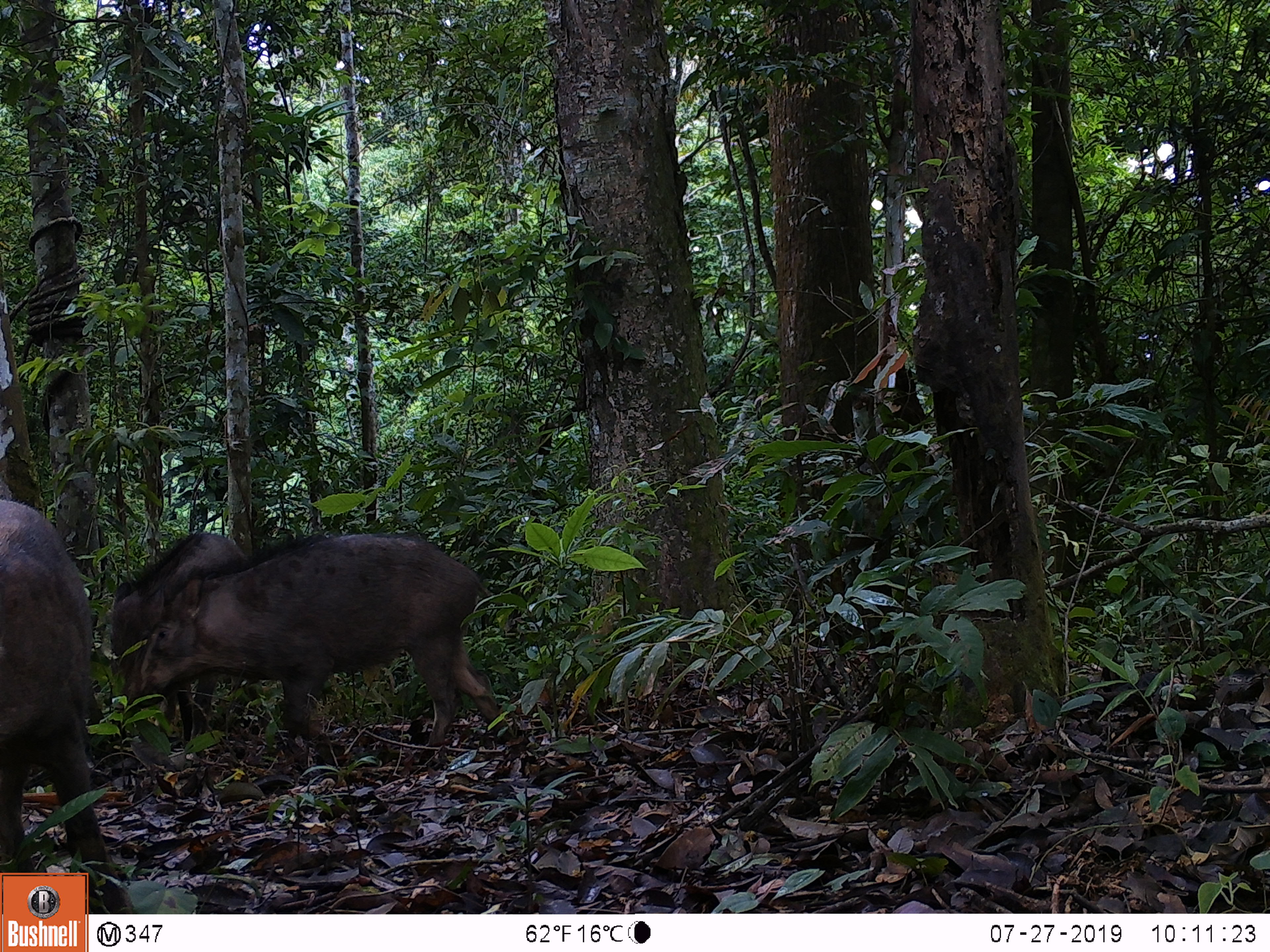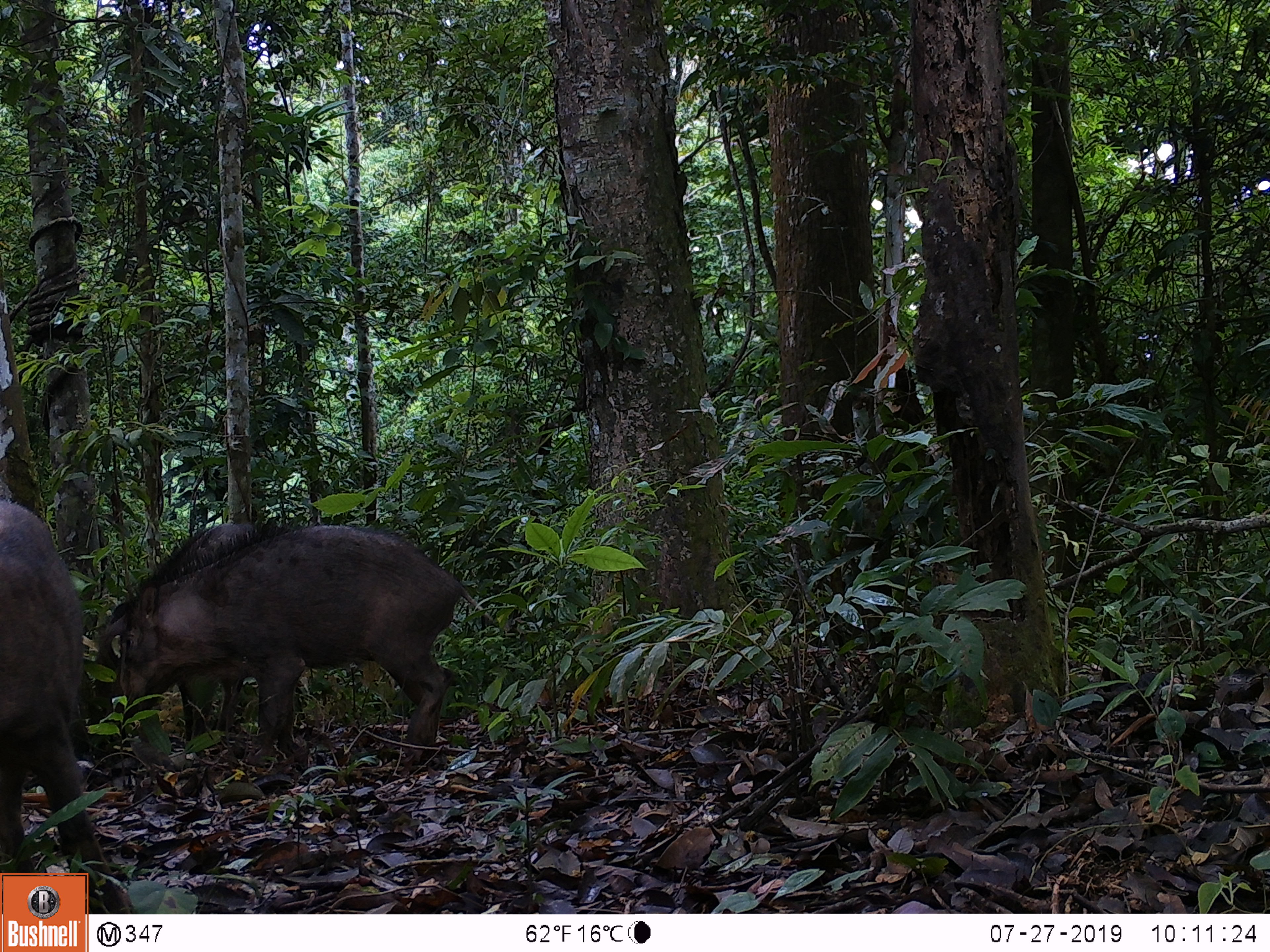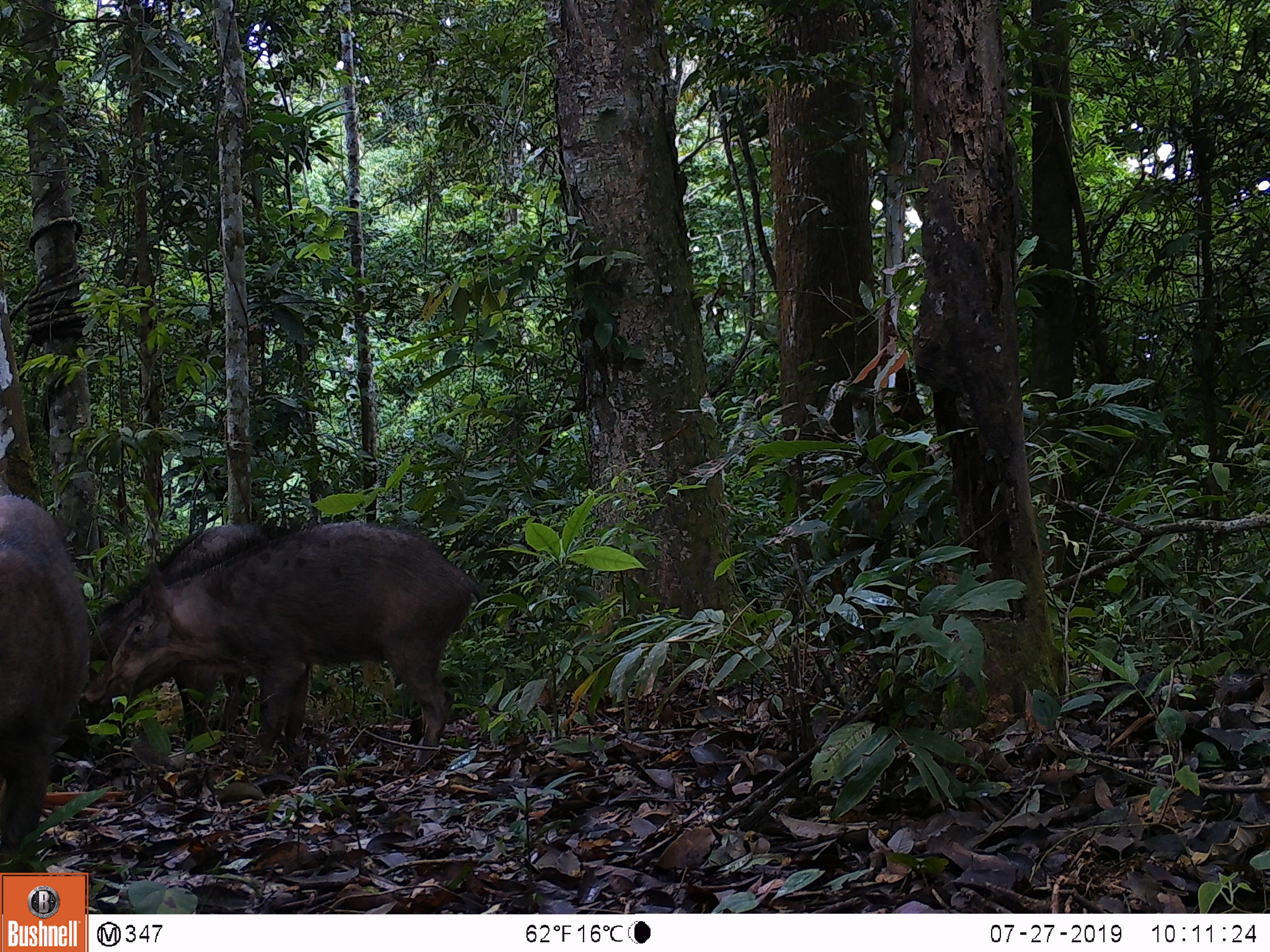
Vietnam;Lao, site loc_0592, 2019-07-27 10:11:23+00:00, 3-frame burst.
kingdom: Animalia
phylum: Chordata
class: Mammalia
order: Artiodactyla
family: Suidae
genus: Sus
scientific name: Sus scrofa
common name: eurasian wild pig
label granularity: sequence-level